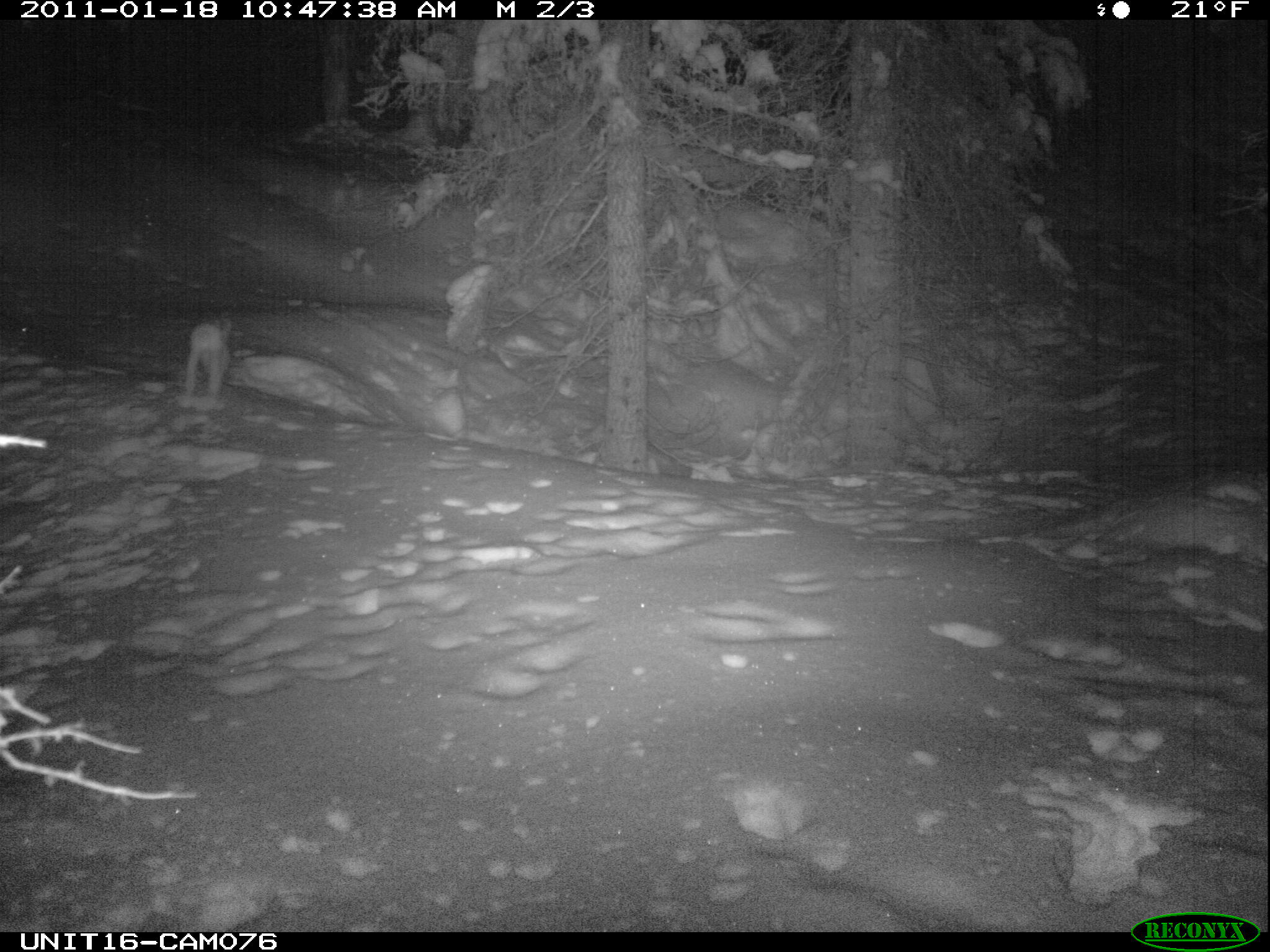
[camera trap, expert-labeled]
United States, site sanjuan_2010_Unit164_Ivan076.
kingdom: Animalia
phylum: Chordata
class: Mammalia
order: Lagomorpha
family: Leporidae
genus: Lepus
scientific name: Lepus americanus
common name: snowshoe hare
Lepus americanus (snowshoe hare).